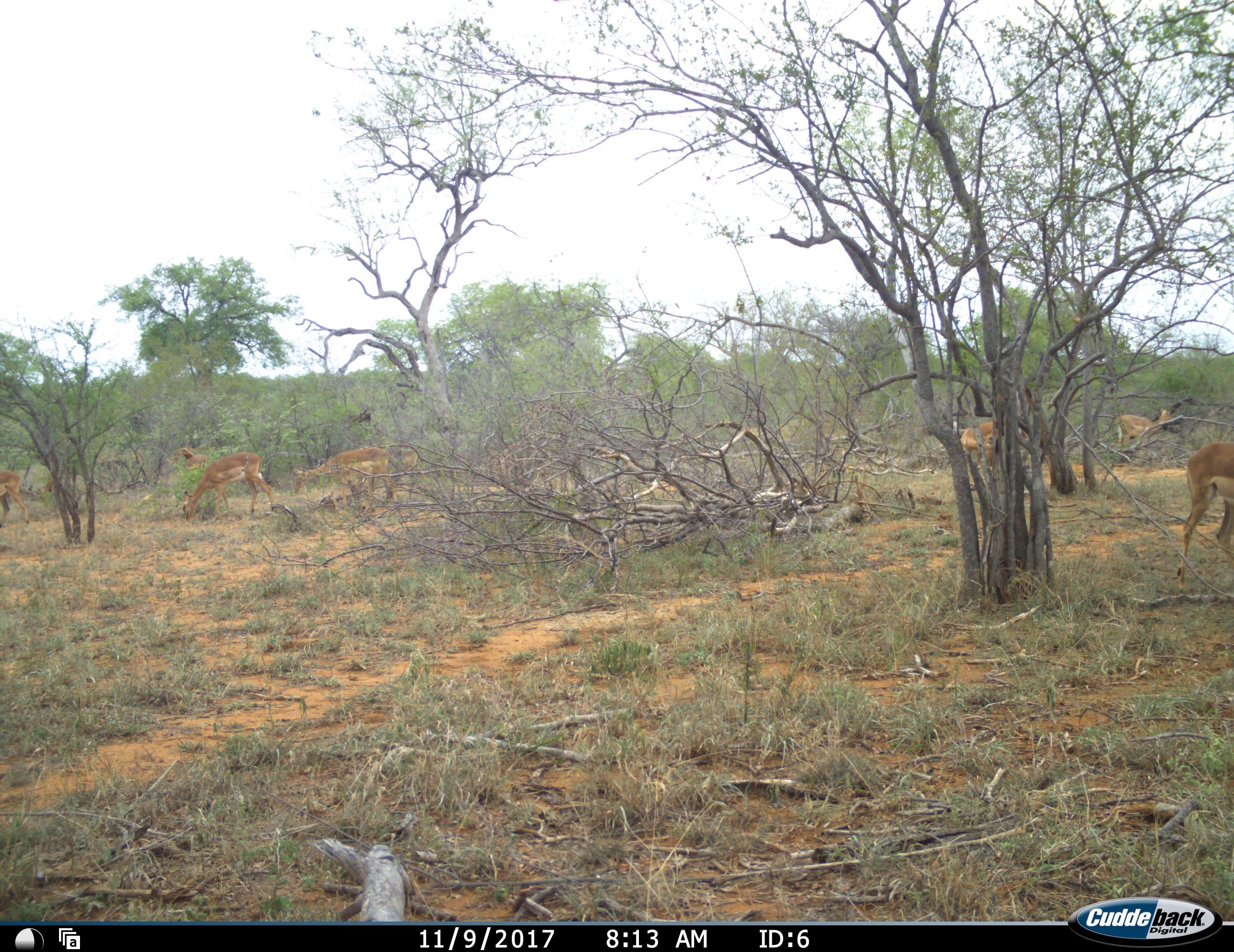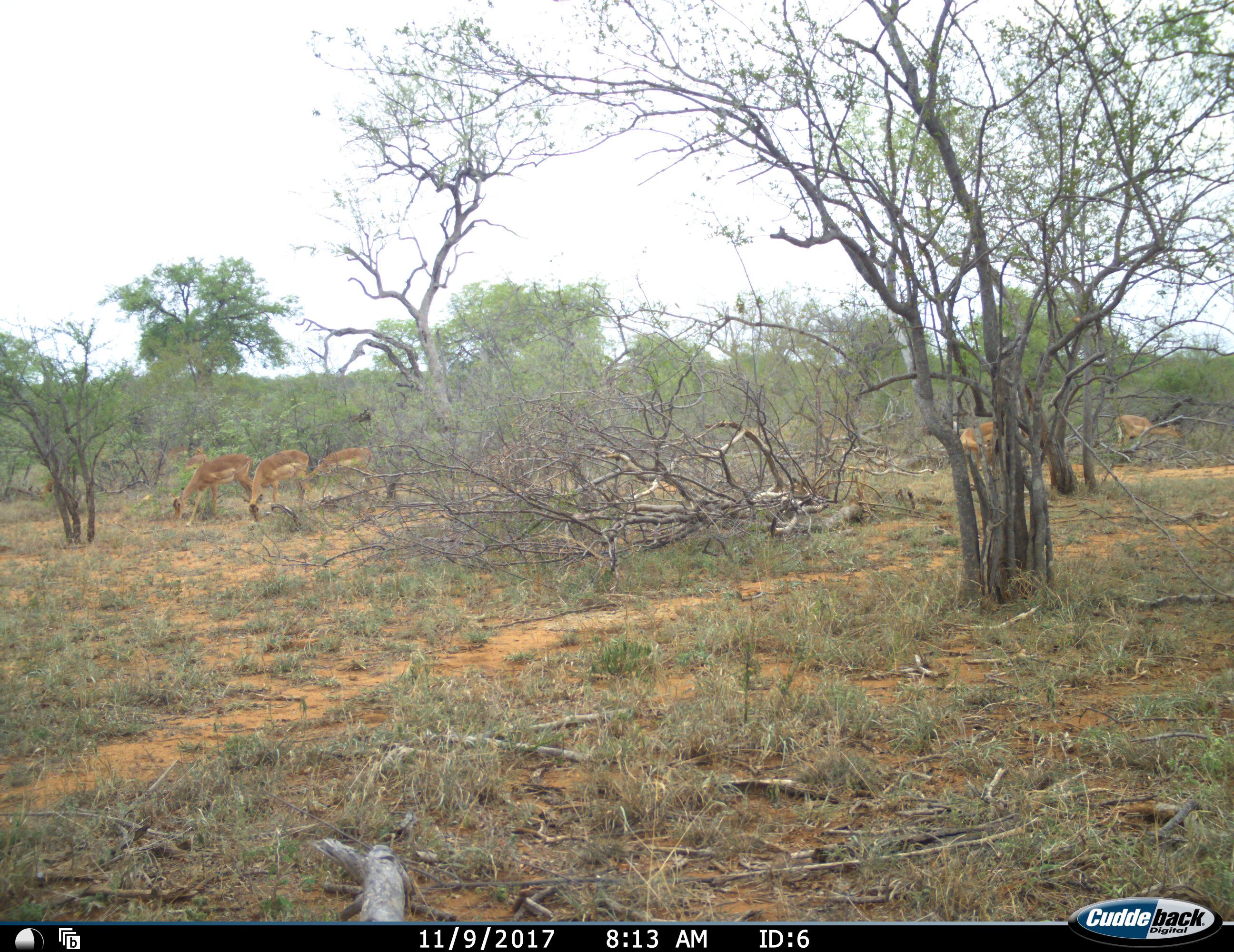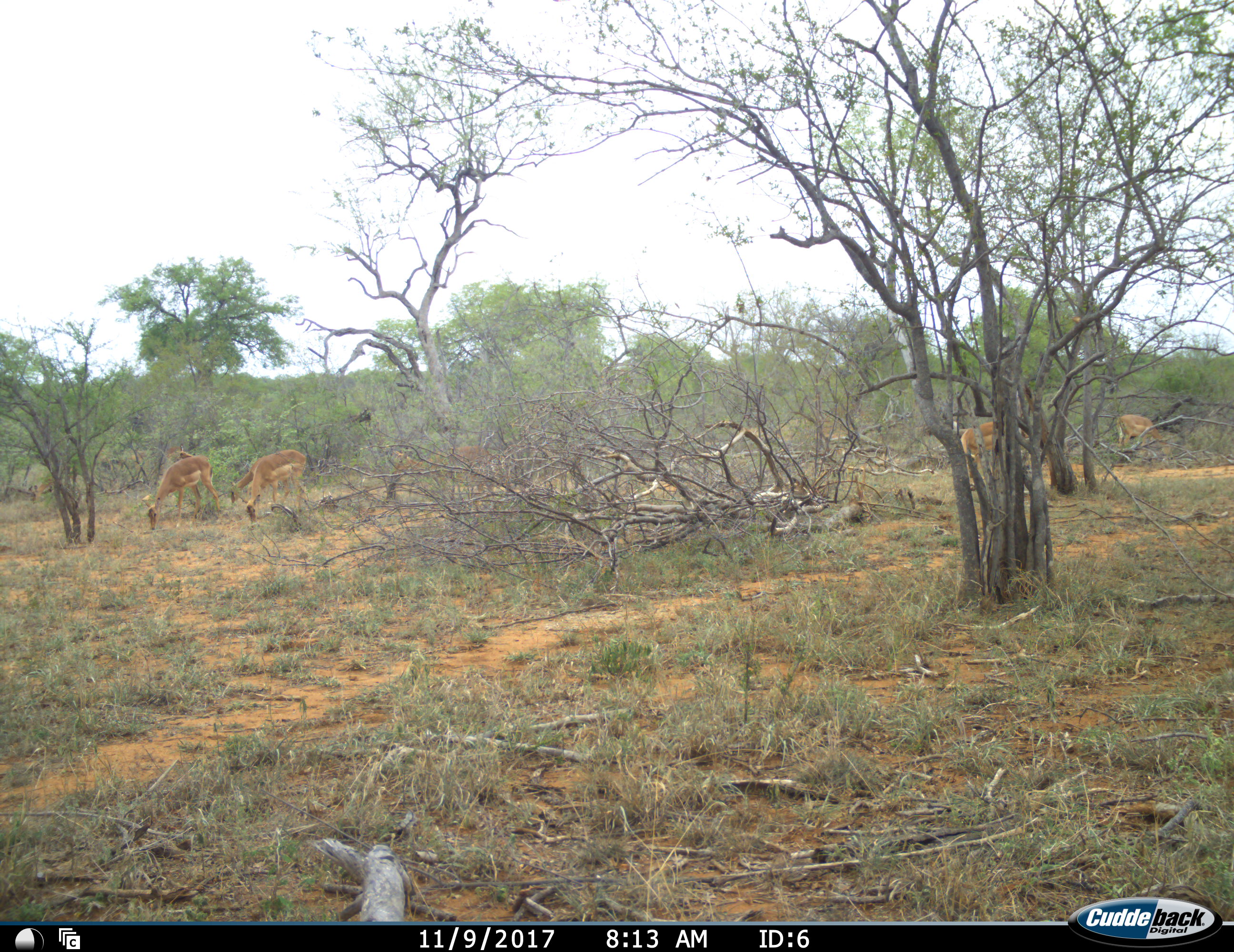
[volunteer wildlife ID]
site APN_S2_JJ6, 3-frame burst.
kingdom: Animalia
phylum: Chordata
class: Mammalia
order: Artiodactyla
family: Bovidae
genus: Aepyceros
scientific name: Aepyceros melampus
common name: impala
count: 8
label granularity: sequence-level